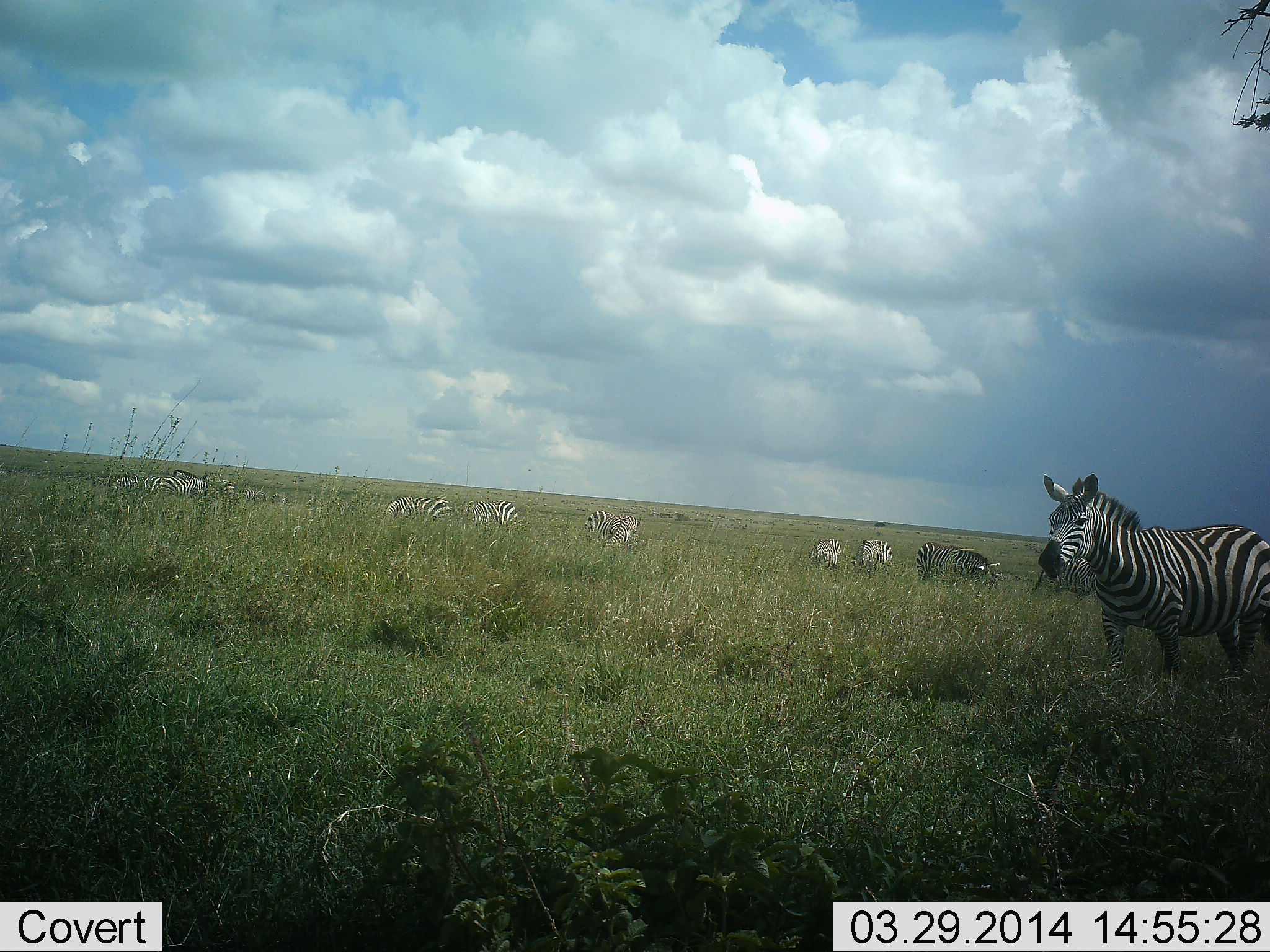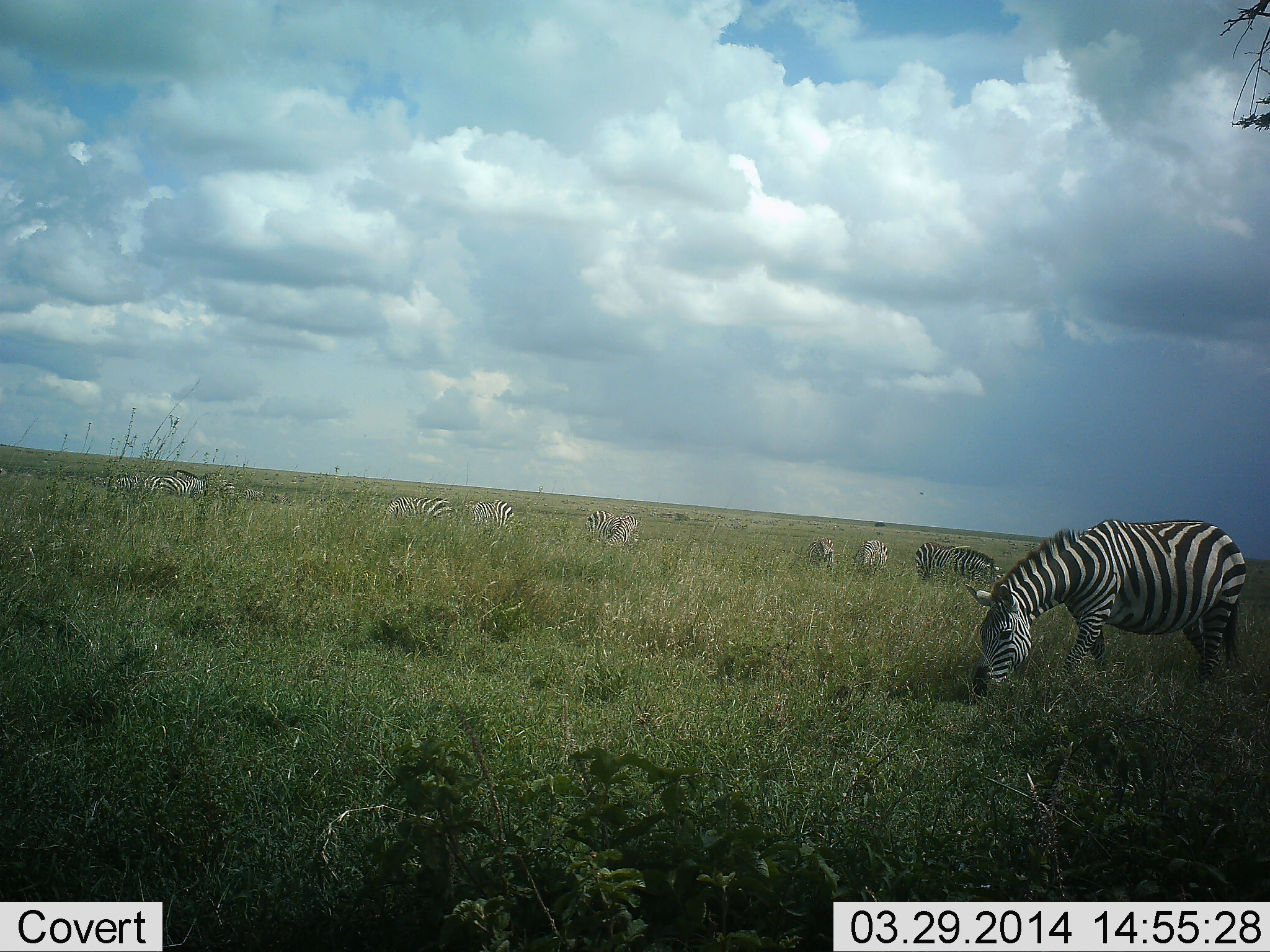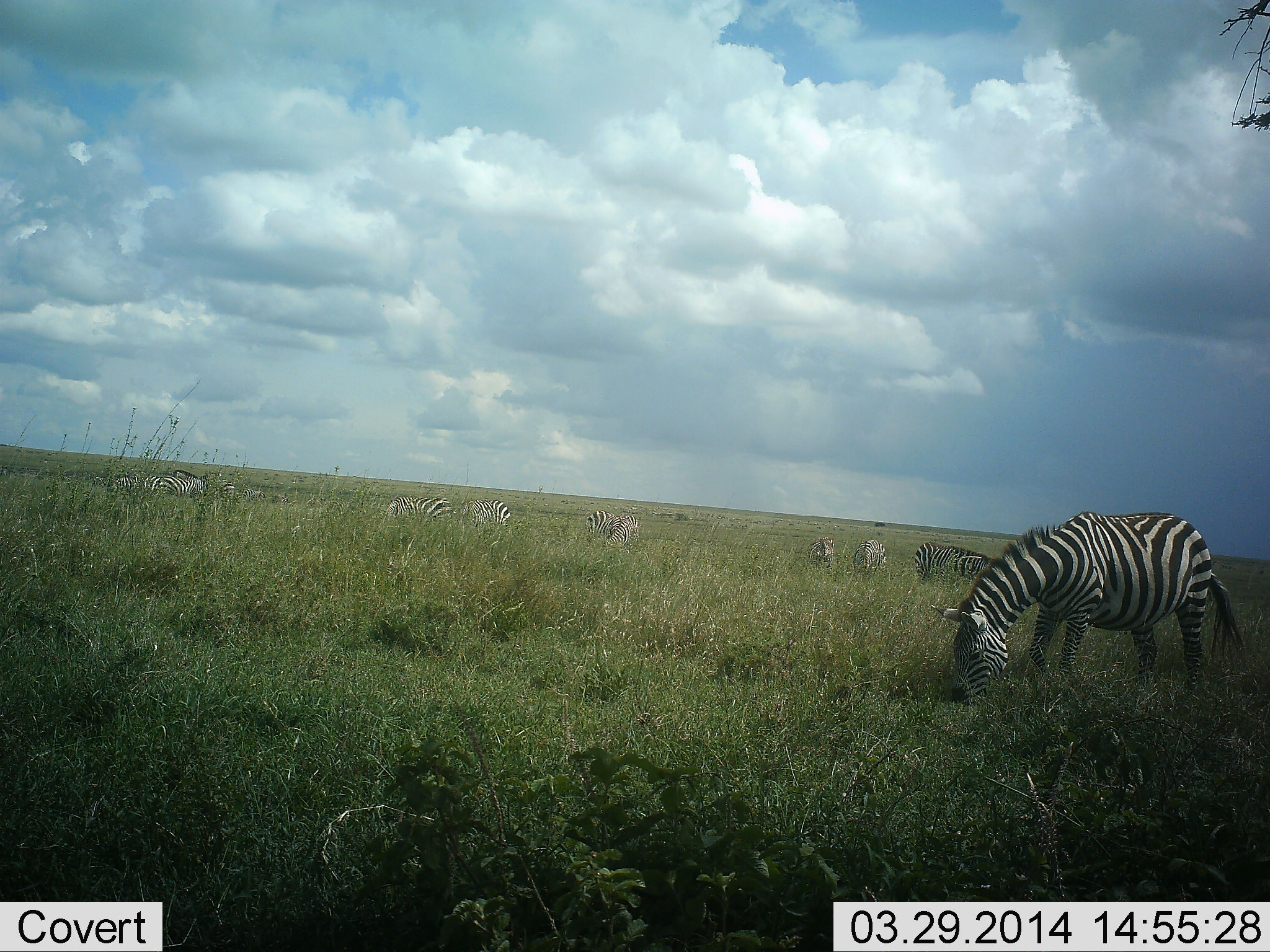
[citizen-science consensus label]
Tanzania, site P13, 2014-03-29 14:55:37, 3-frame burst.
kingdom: Animalia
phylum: Chordata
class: Mammalia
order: Perissodactyla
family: Equidae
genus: Equus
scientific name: Equus quagga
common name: plains zebra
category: zebra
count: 9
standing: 34%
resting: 0%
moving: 14%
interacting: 0%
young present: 0%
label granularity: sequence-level